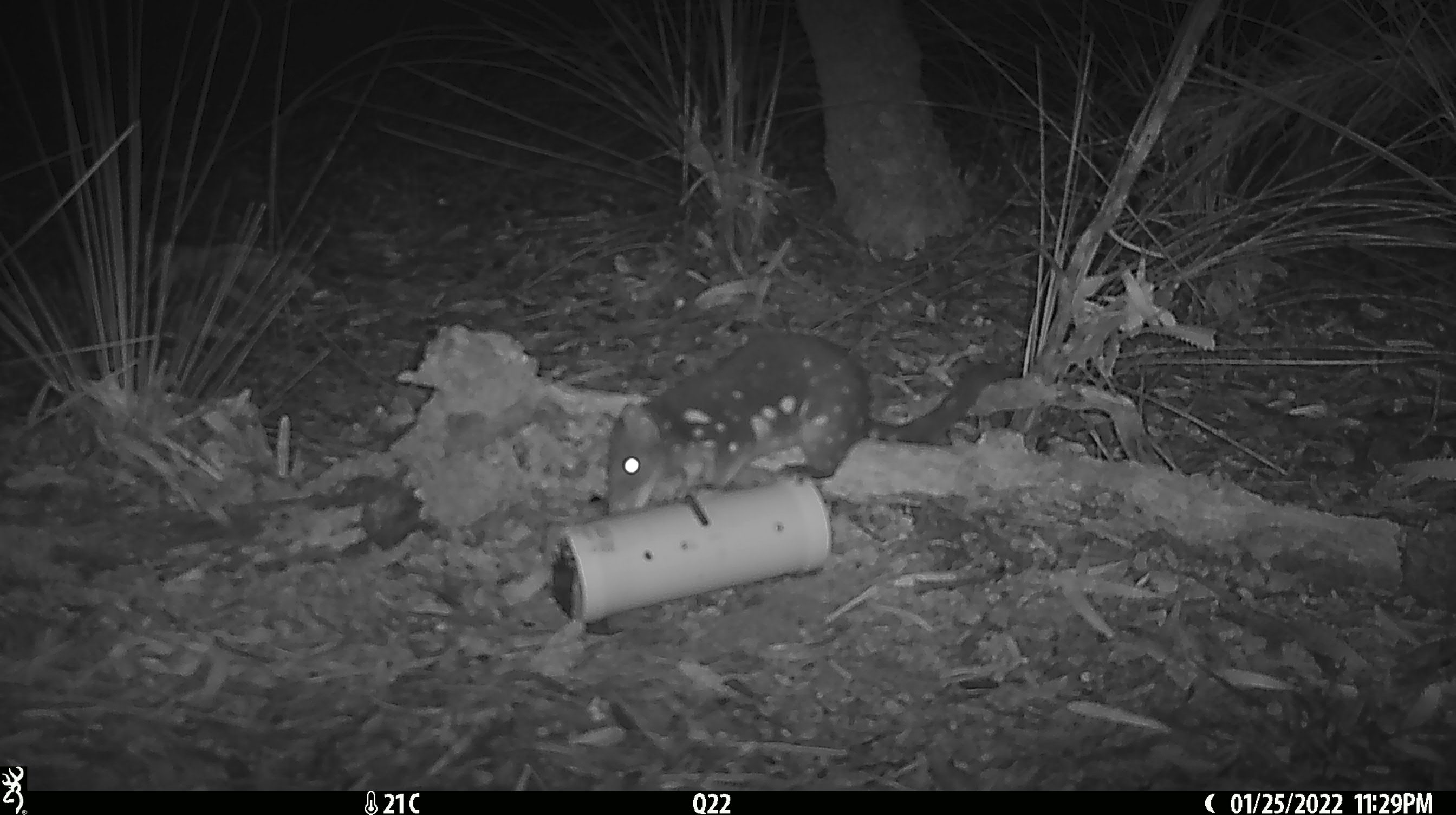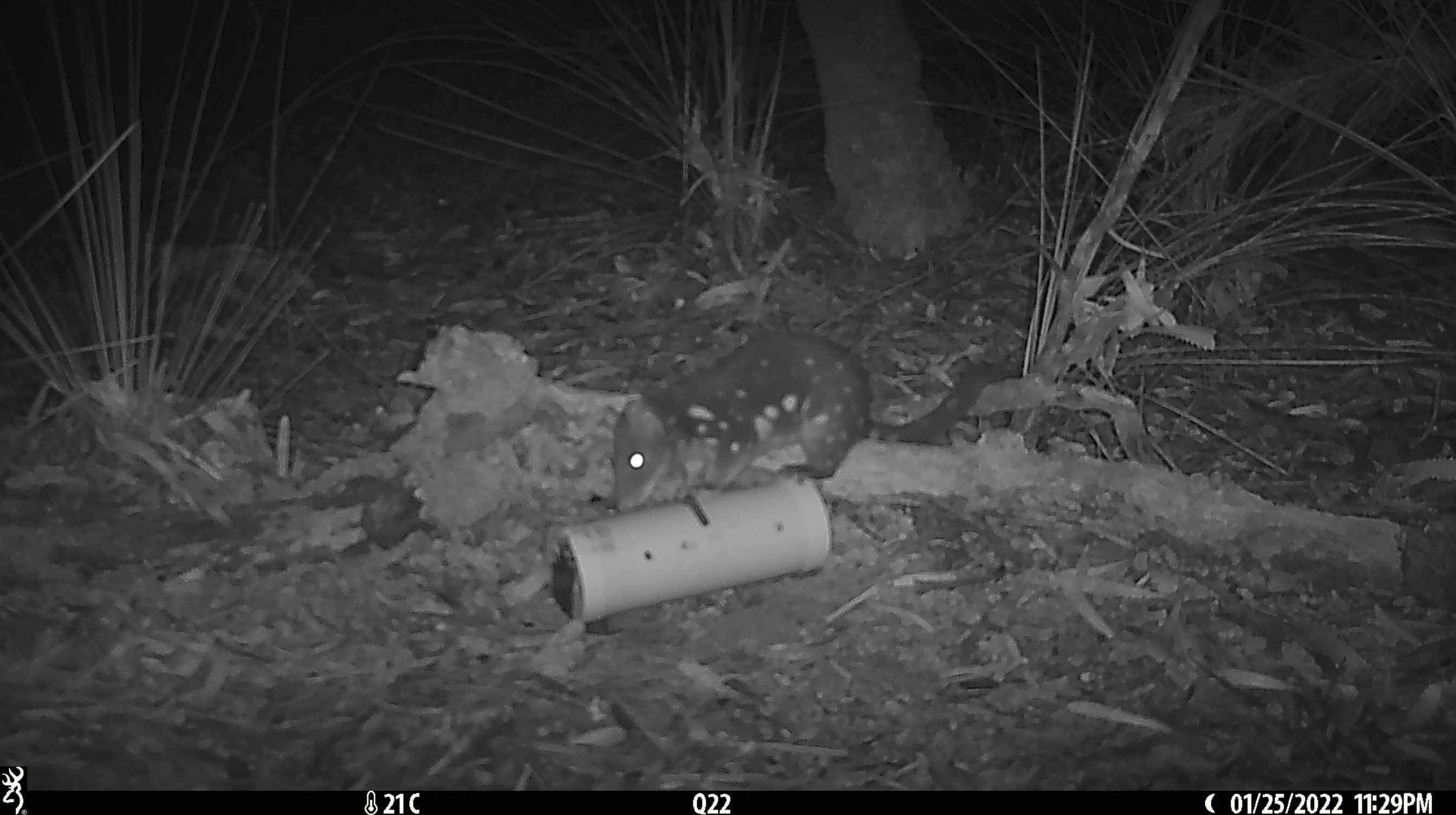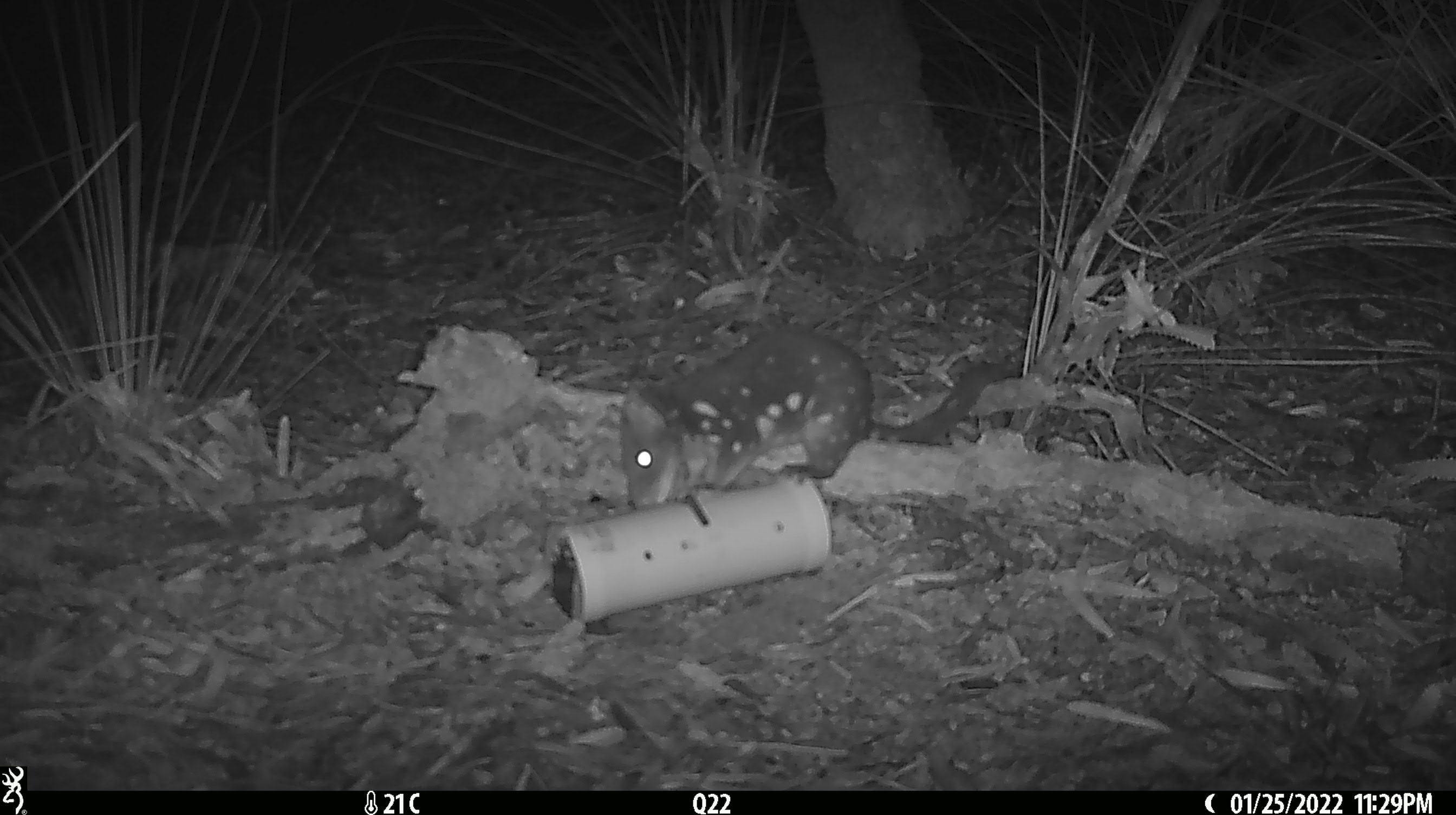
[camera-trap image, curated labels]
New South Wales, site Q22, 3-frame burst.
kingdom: Animalia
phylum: Chordata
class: Mammalia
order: Dasyuromorphia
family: Dasyuridae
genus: Dasyurus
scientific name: Dasyurus maculatus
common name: spotted-tailed quoll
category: quoll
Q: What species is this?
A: Quoll (spotted-tailed quoll) (Dasyurus maculatus).